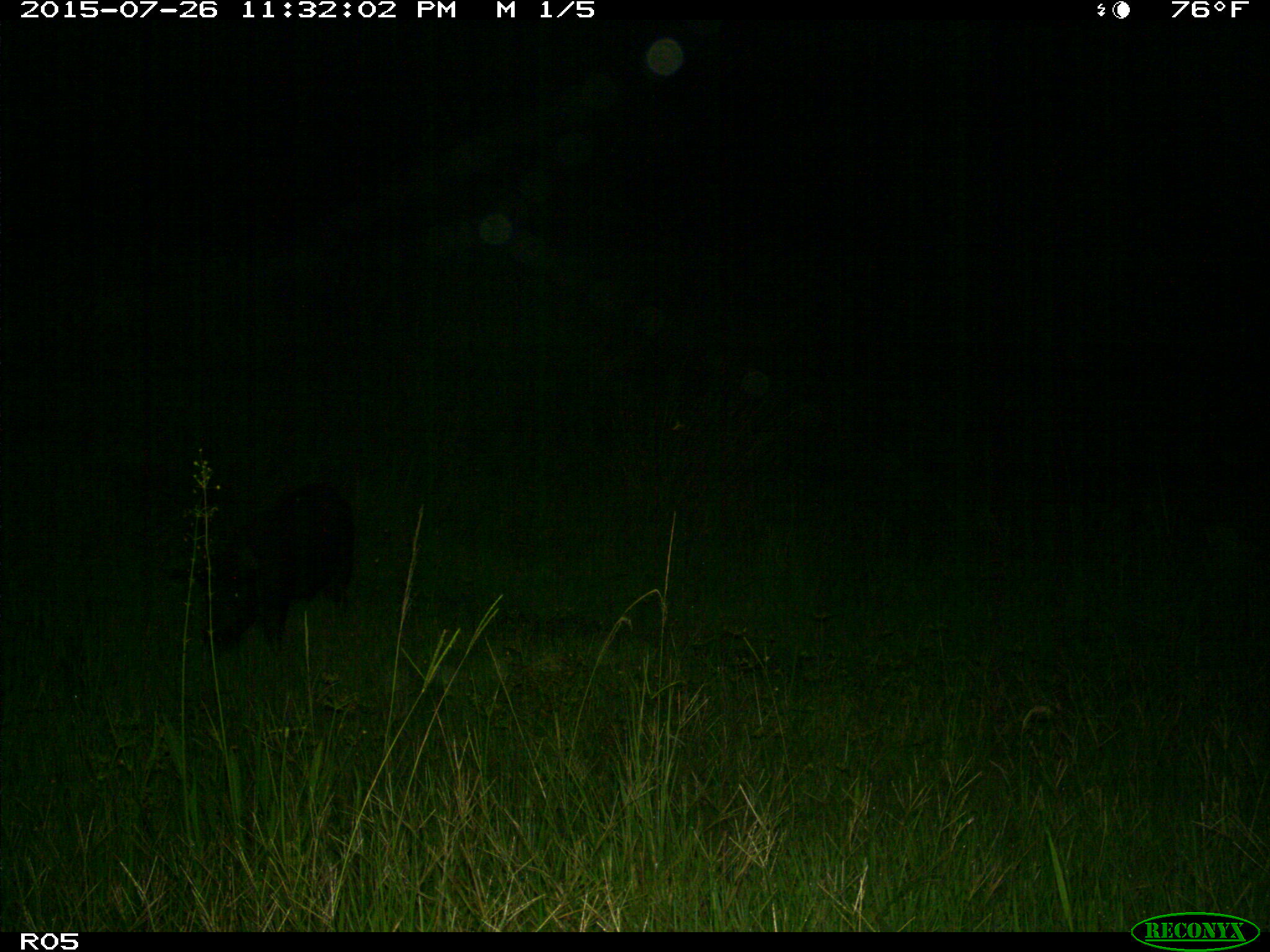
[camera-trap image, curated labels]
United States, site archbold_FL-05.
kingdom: Animalia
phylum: Chordata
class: Mammalia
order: Artiodactyla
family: Suidae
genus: Sus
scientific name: Sus scrofa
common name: wild boar